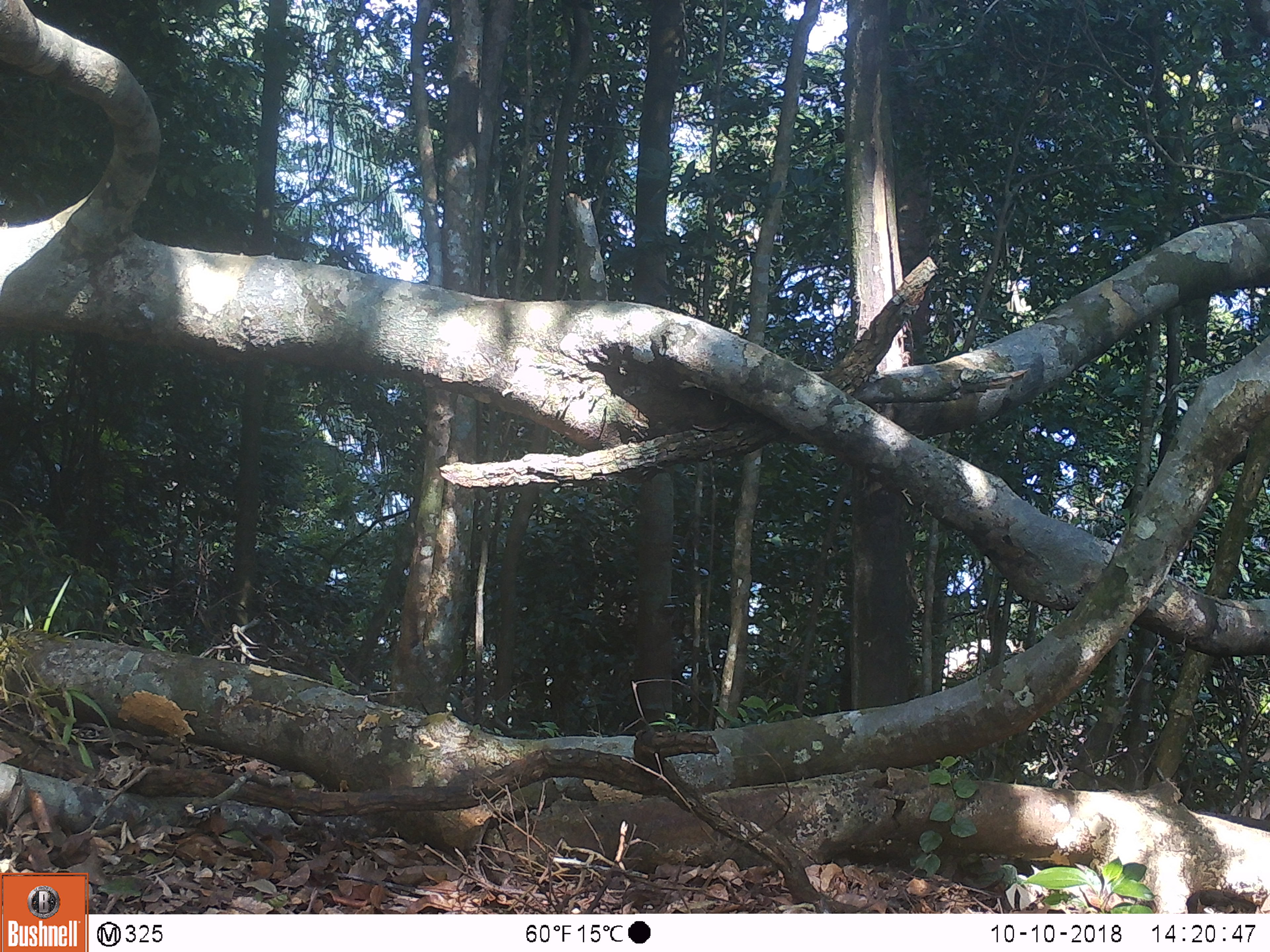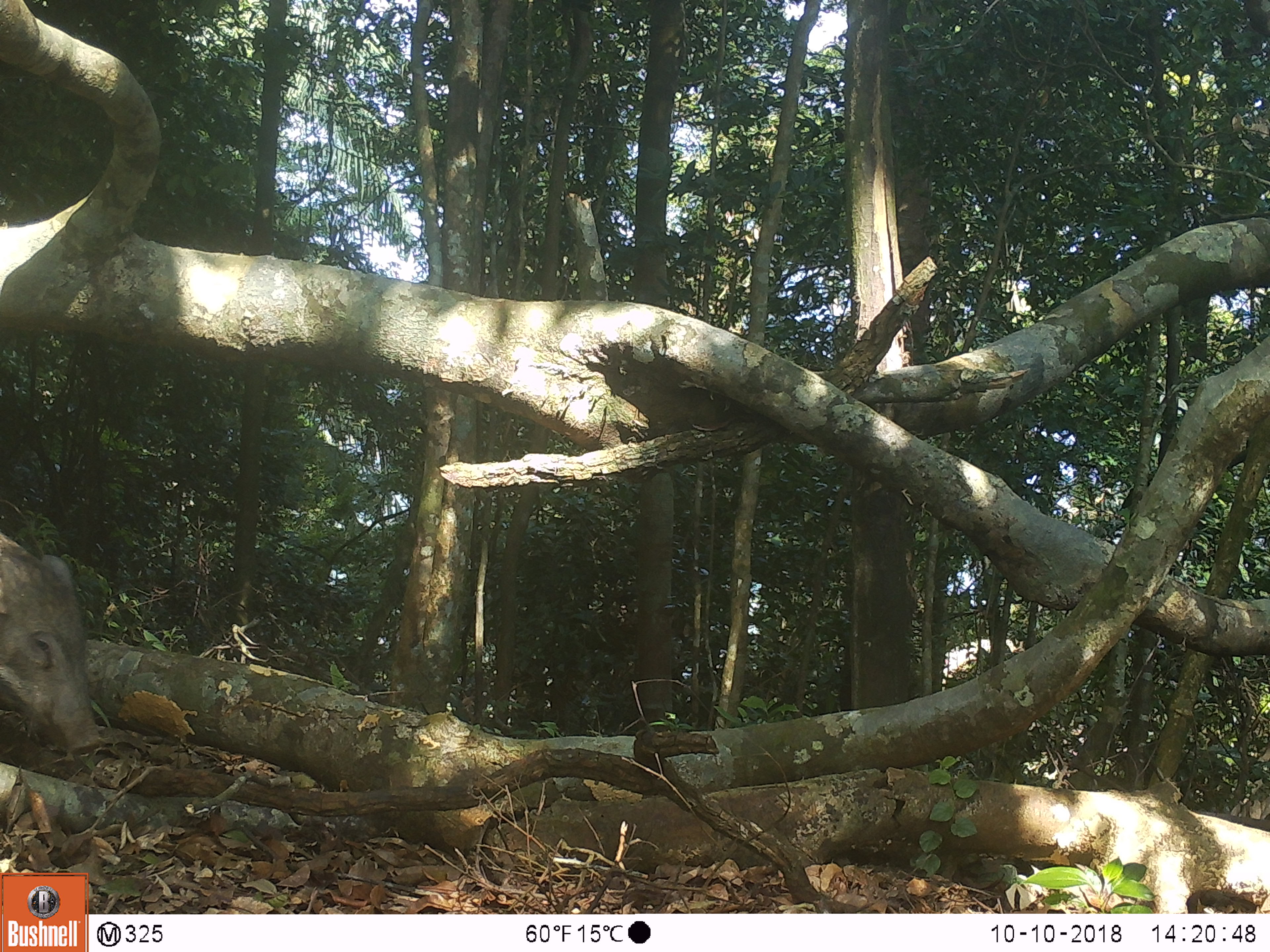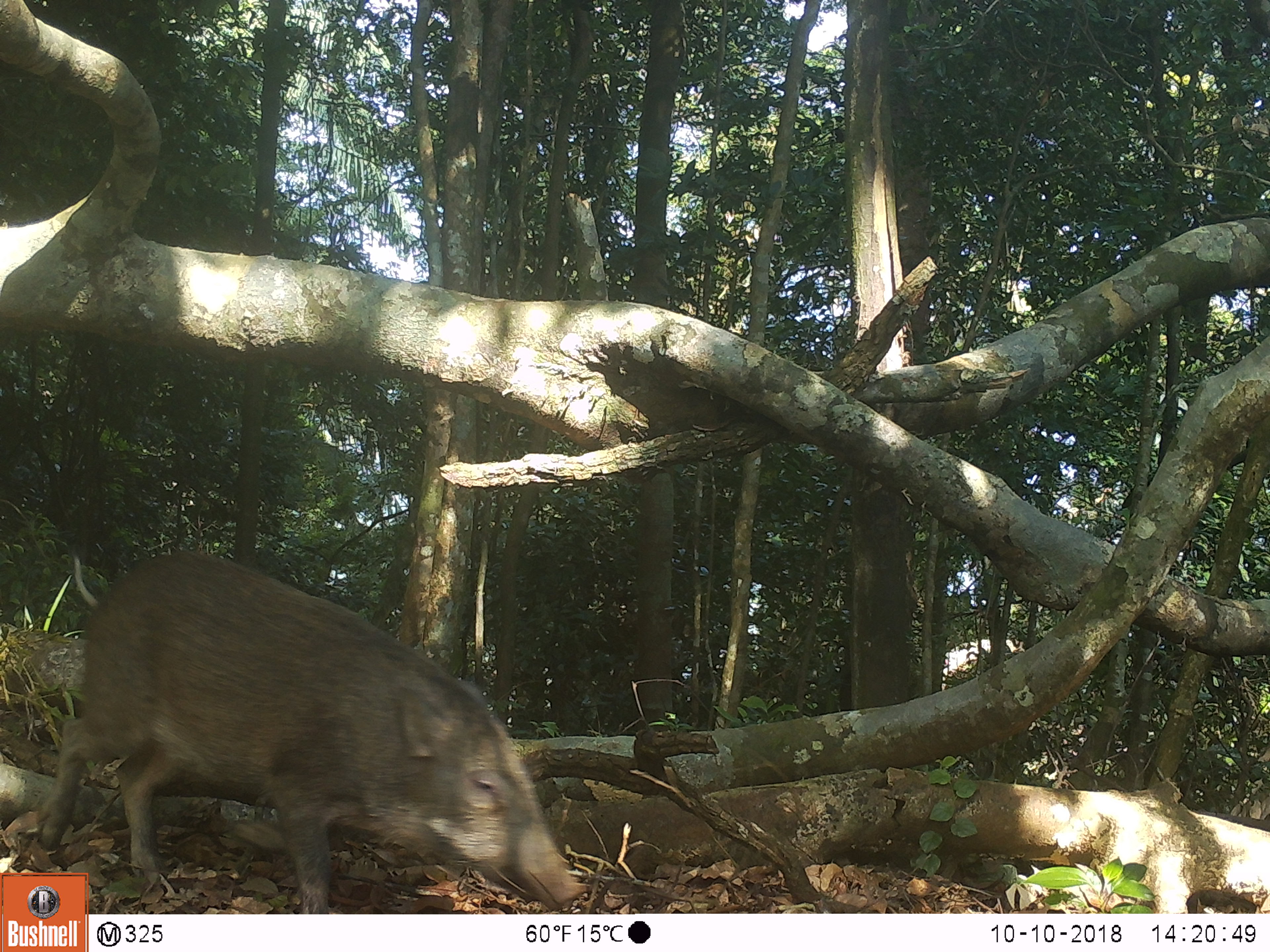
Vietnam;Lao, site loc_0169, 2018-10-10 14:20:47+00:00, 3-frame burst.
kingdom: Animalia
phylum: Chordata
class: Mammalia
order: Artiodactyla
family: Suidae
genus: Sus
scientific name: Sus scrofa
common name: eurasian wild pig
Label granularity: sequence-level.